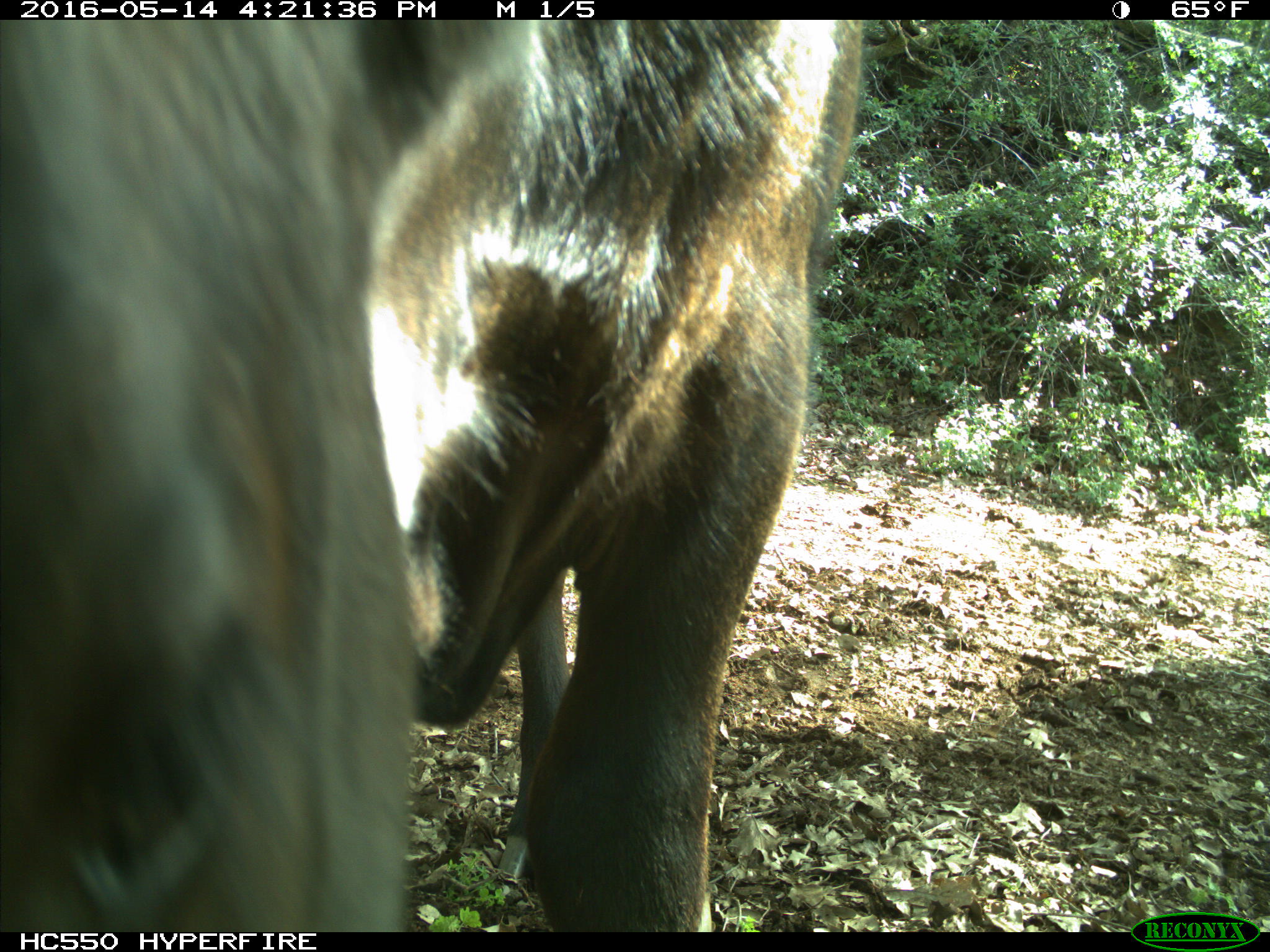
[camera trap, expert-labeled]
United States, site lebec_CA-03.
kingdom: Animalia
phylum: Chordata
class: Mammalia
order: Artiodactyla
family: Bovidae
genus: Bos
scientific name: Bos taurus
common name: domestic cow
Bos taurus (domestic cow).